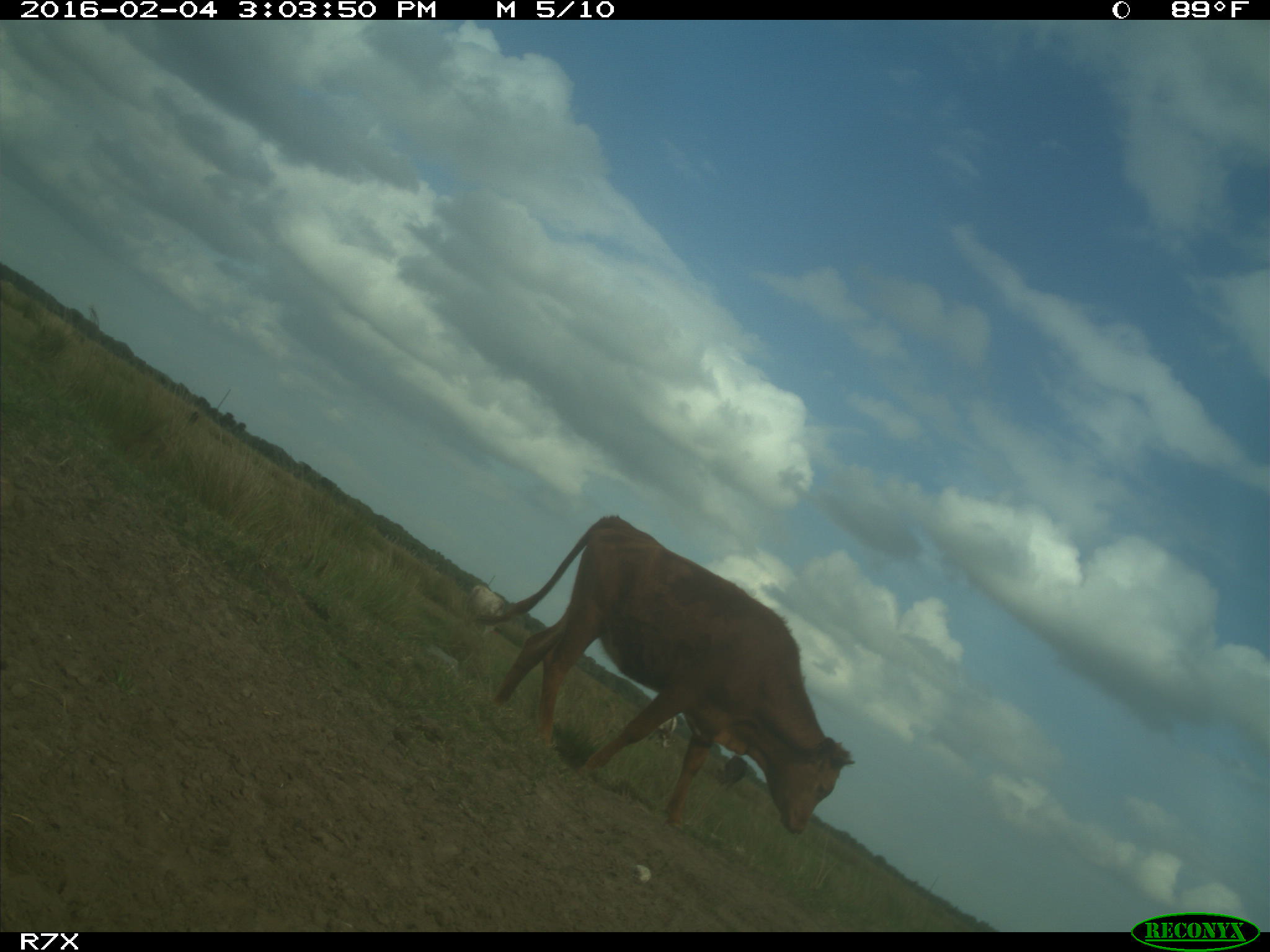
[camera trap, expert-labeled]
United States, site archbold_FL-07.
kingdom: Animalia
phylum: Chordata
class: Mammalia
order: Artiodactyla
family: Bovidae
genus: Bos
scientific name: Bos taurus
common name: domestic cow